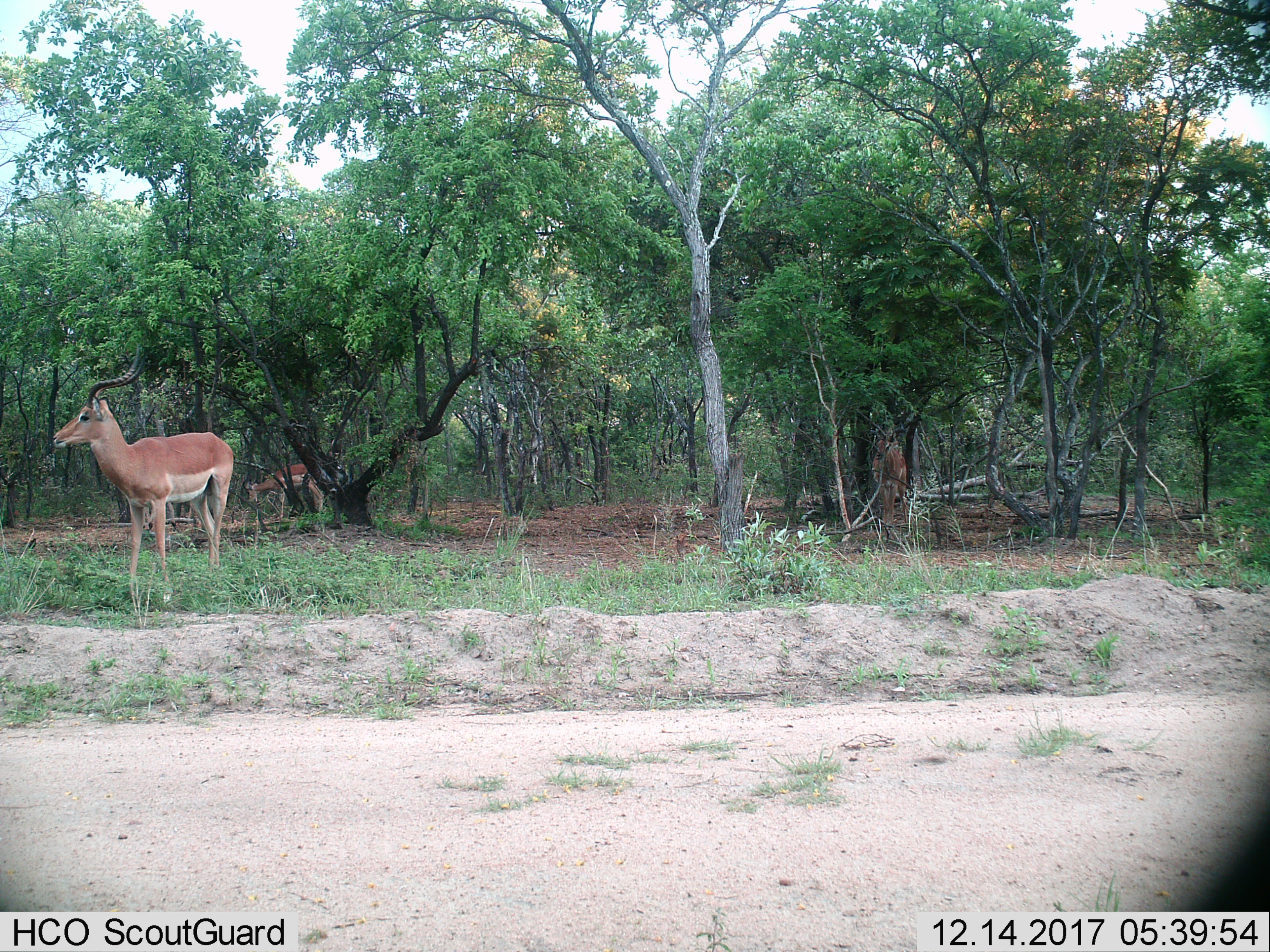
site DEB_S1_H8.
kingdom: Animalia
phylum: Chordata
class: Mammalia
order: Artiodactyla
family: Bovidae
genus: Aepyceros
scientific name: Aepyceros melampus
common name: impala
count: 3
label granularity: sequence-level